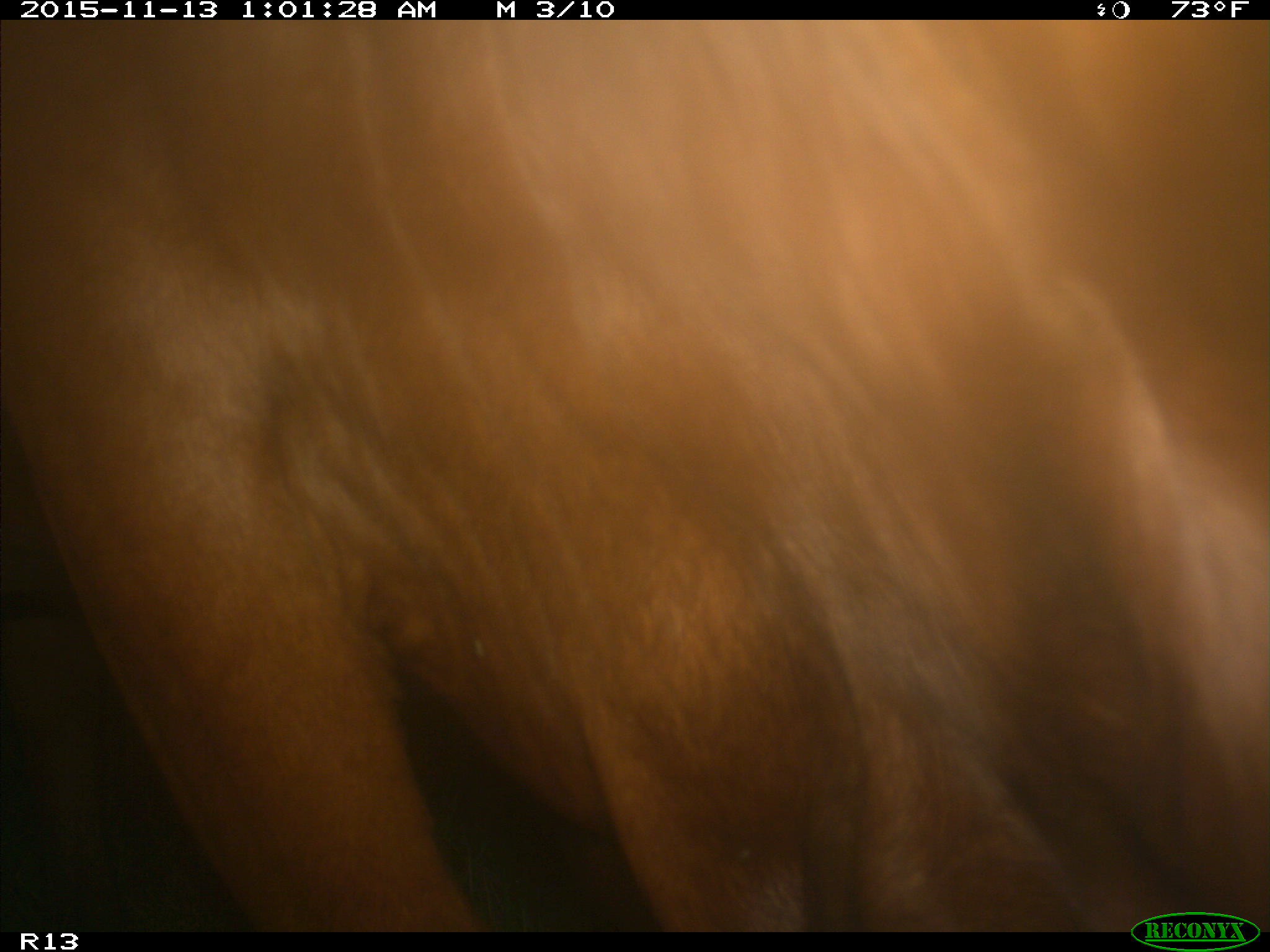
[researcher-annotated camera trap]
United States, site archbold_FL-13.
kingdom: Animalia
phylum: Chordata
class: Mammalia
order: Artiodactyla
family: Bovidae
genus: Bos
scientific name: Bos taurus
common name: domestic cow